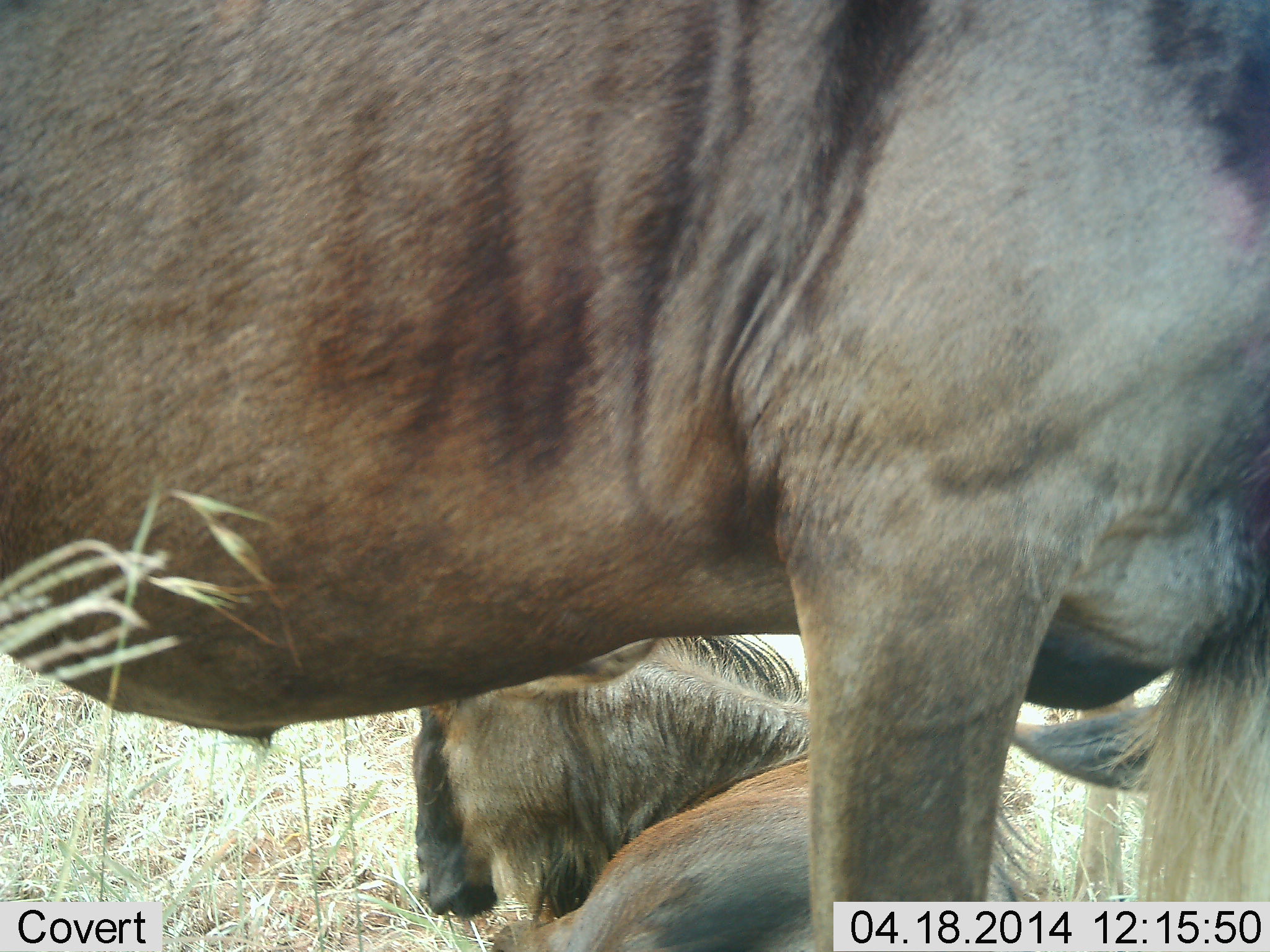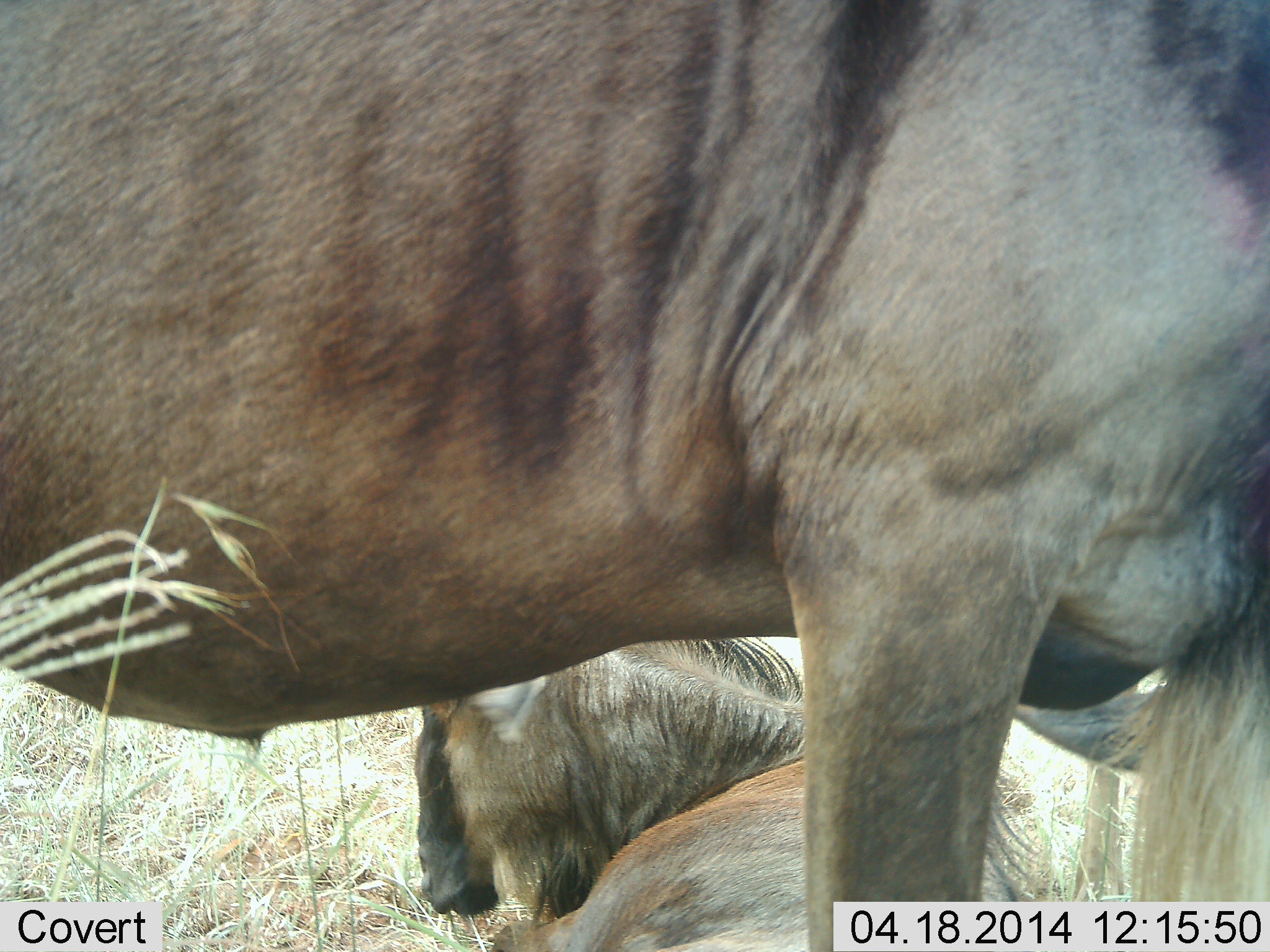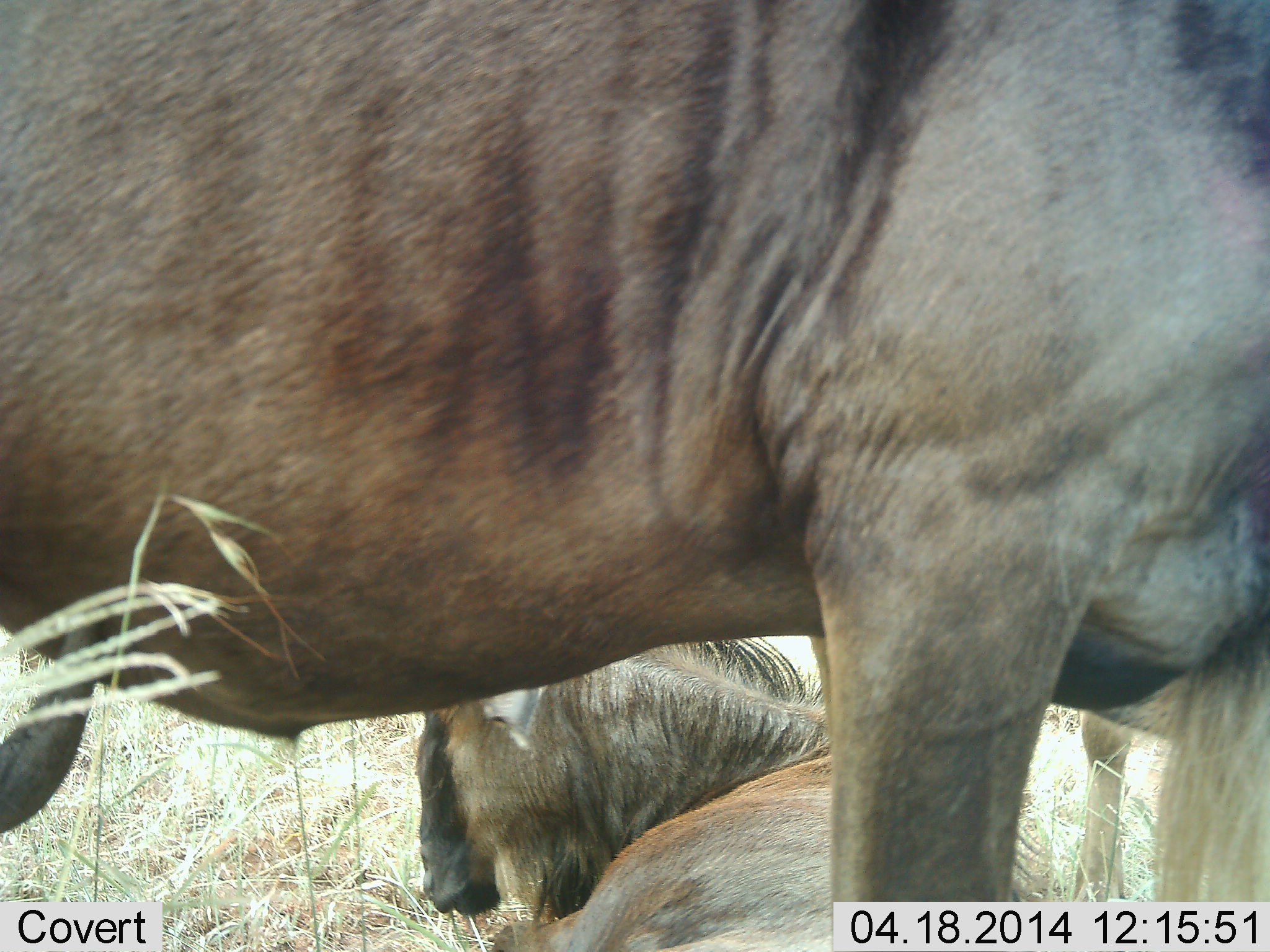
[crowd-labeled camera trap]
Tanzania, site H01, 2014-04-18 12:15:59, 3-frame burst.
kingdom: Animalia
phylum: Chordata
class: Mammalia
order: Artiodactyla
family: Bovidae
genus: Connochaetes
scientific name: Connochaetes taurinus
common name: blue wildebeest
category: wildebeest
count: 2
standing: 70%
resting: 100%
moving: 20%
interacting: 0%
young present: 0%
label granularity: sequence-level